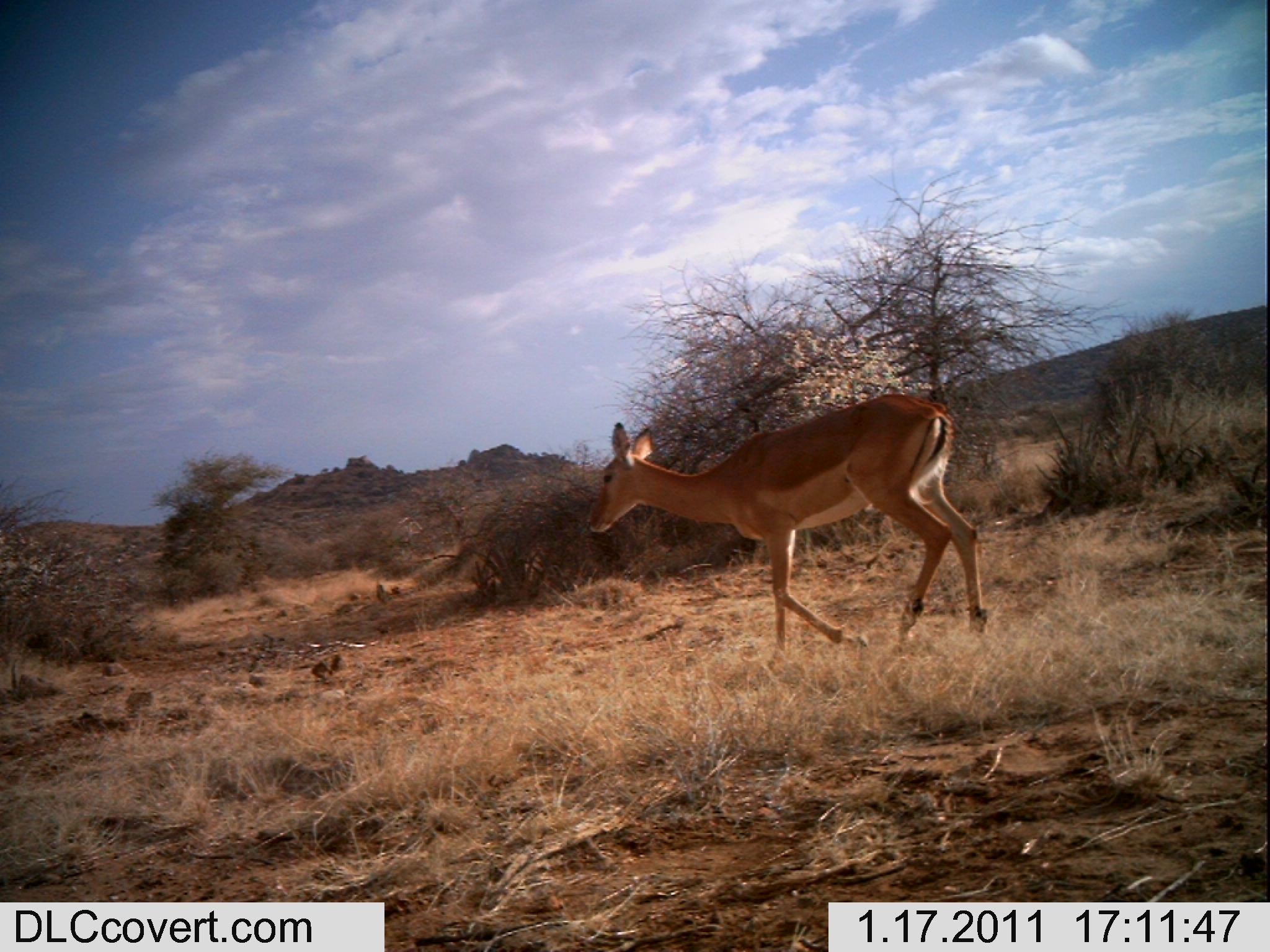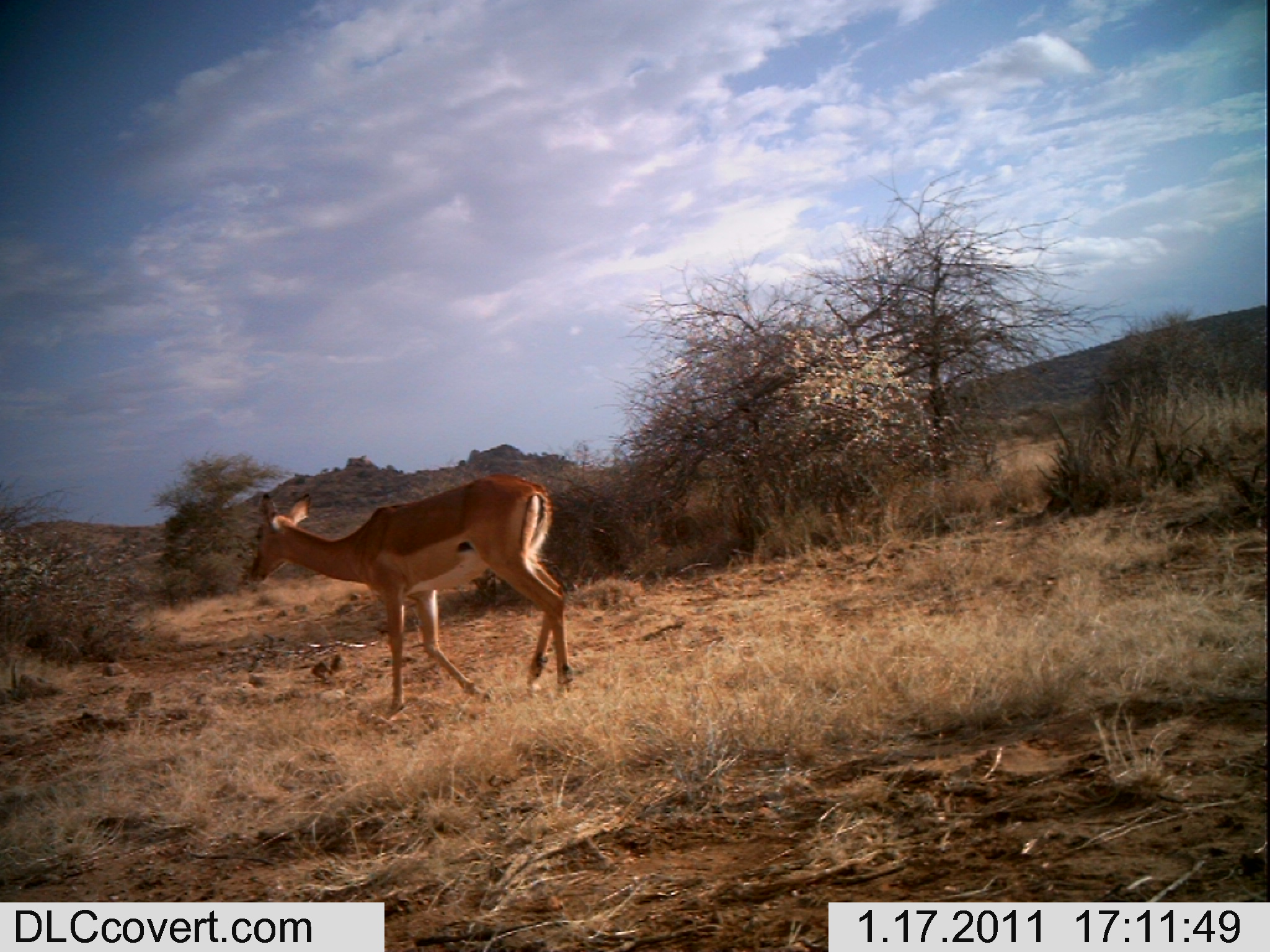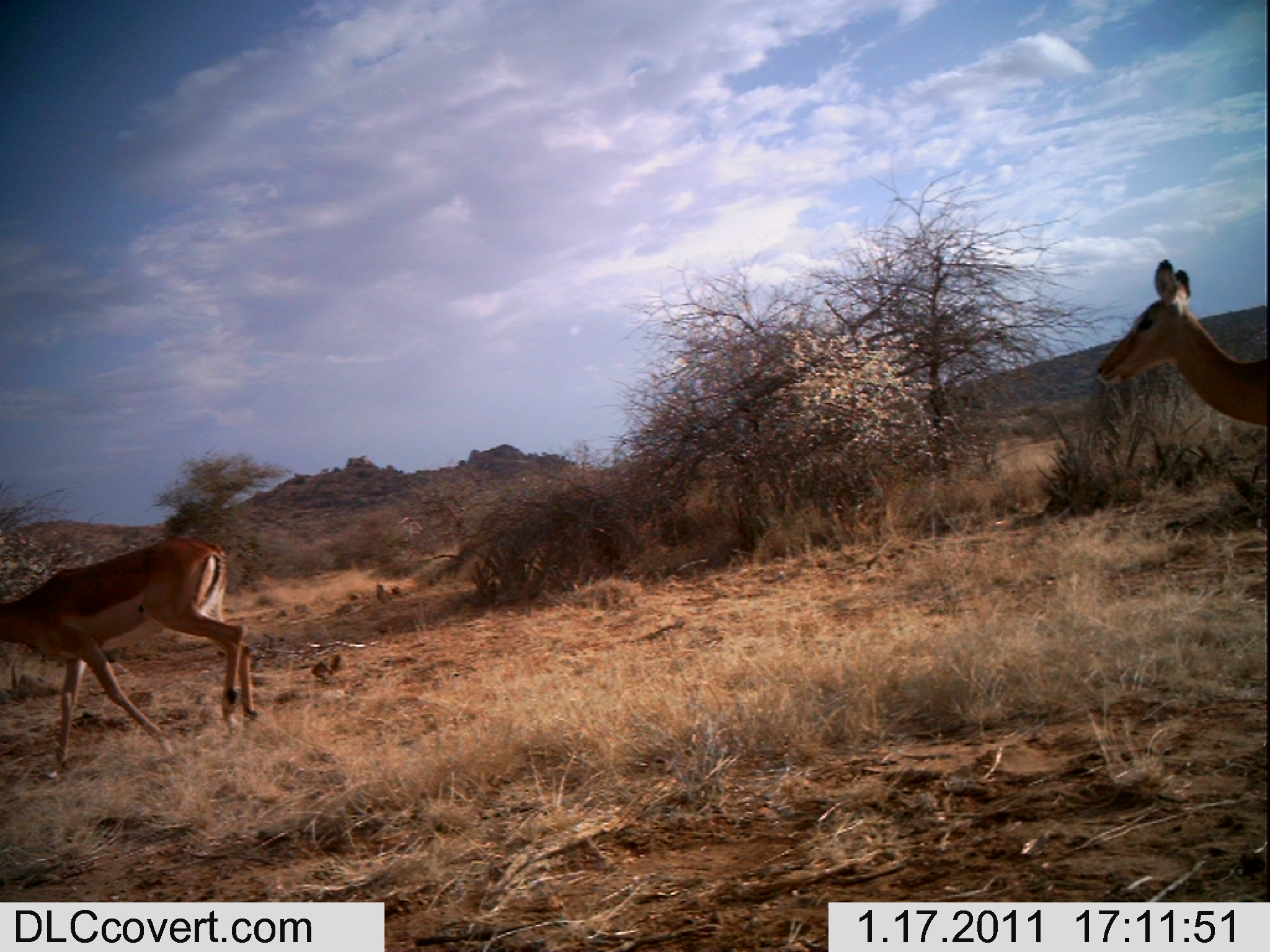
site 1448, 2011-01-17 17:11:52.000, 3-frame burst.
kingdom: Animalia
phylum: Chordata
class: Mammalia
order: Artiodactyla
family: Bovidae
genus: Aepyceros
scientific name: Aepyceros melampus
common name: impala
Aepyceros melampus (impala), count 1.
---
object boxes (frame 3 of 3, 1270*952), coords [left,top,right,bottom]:
aepyceros melampus: [0,539,255,767]; [1093,255,1270,435]